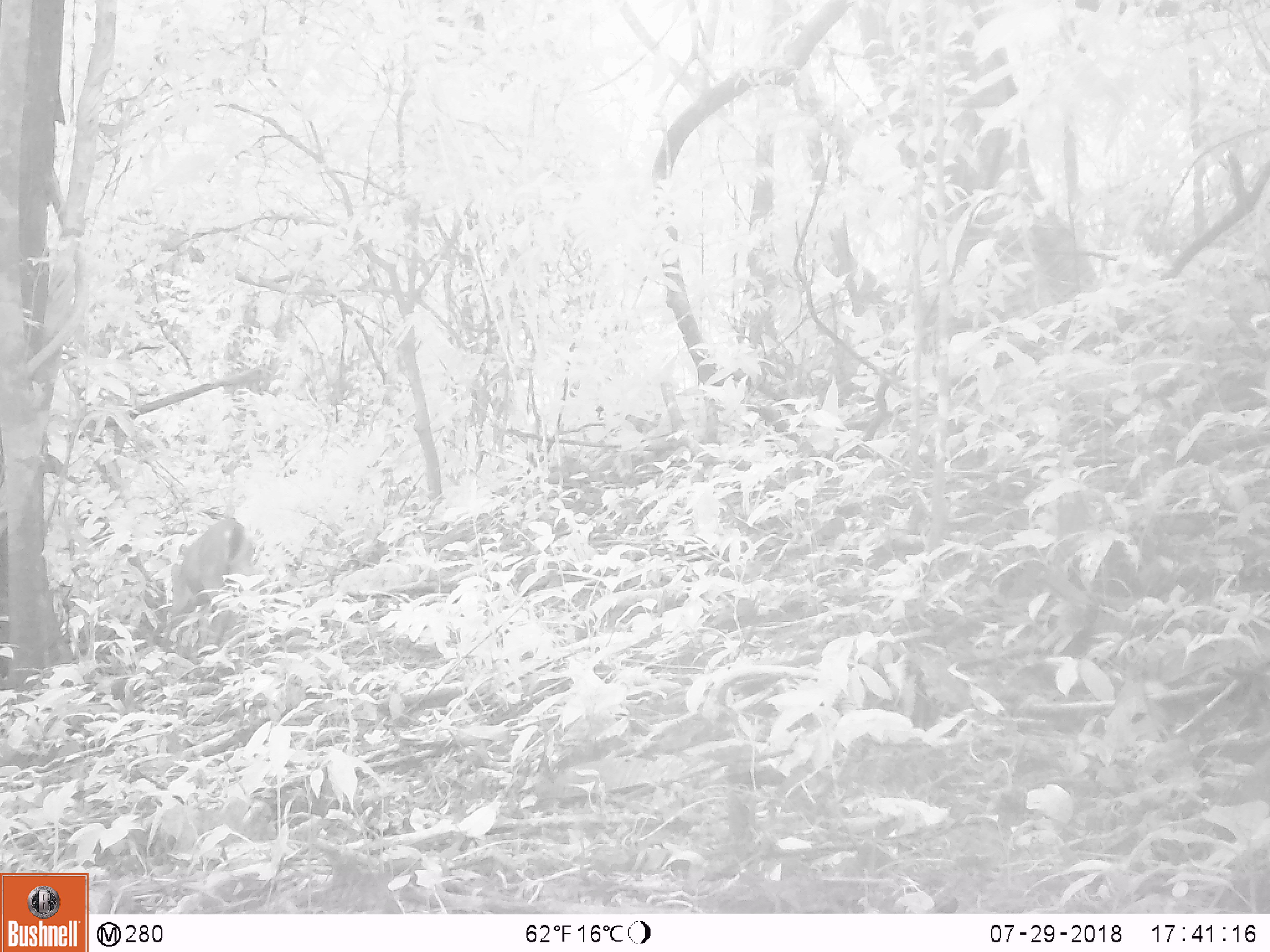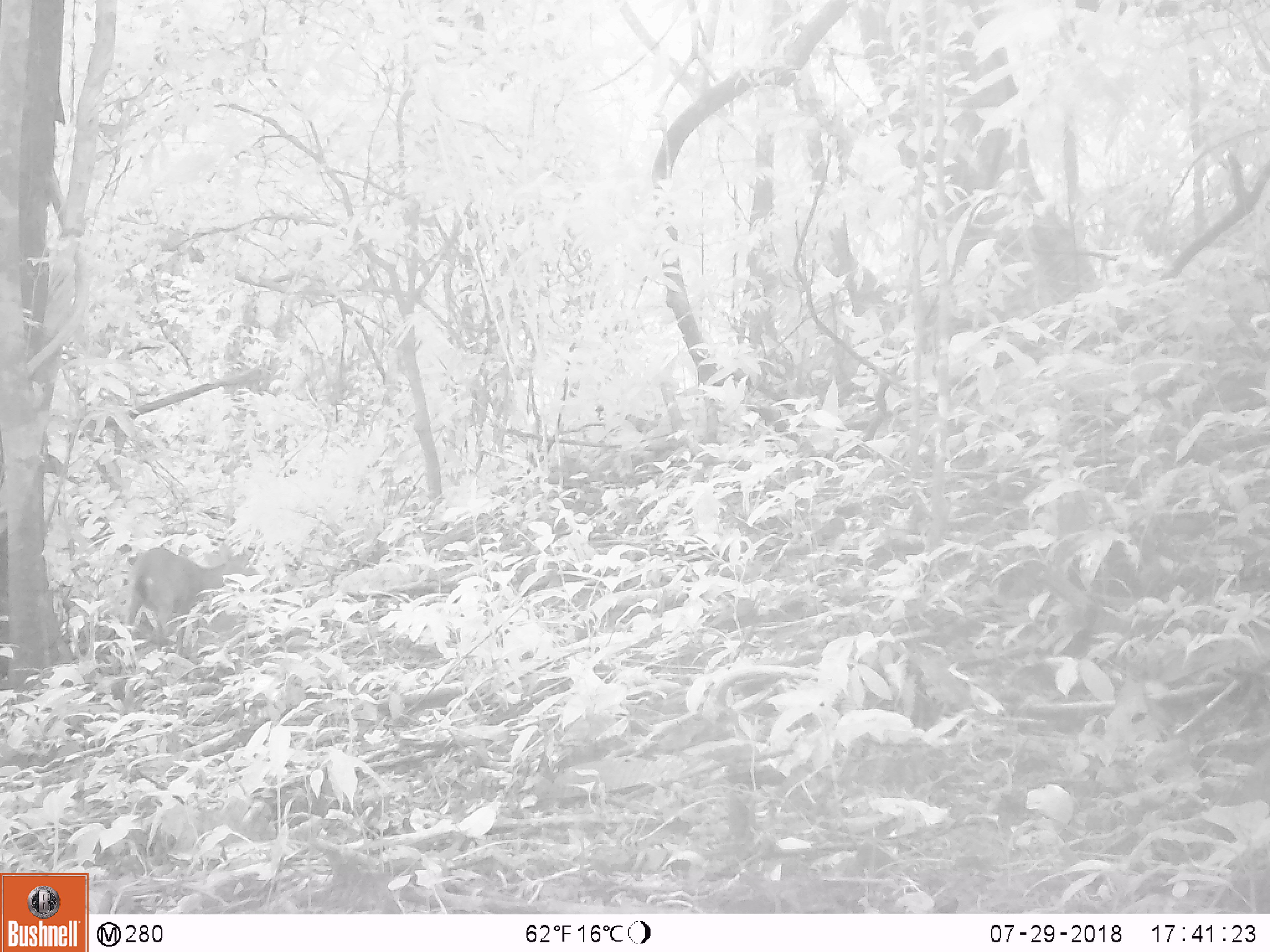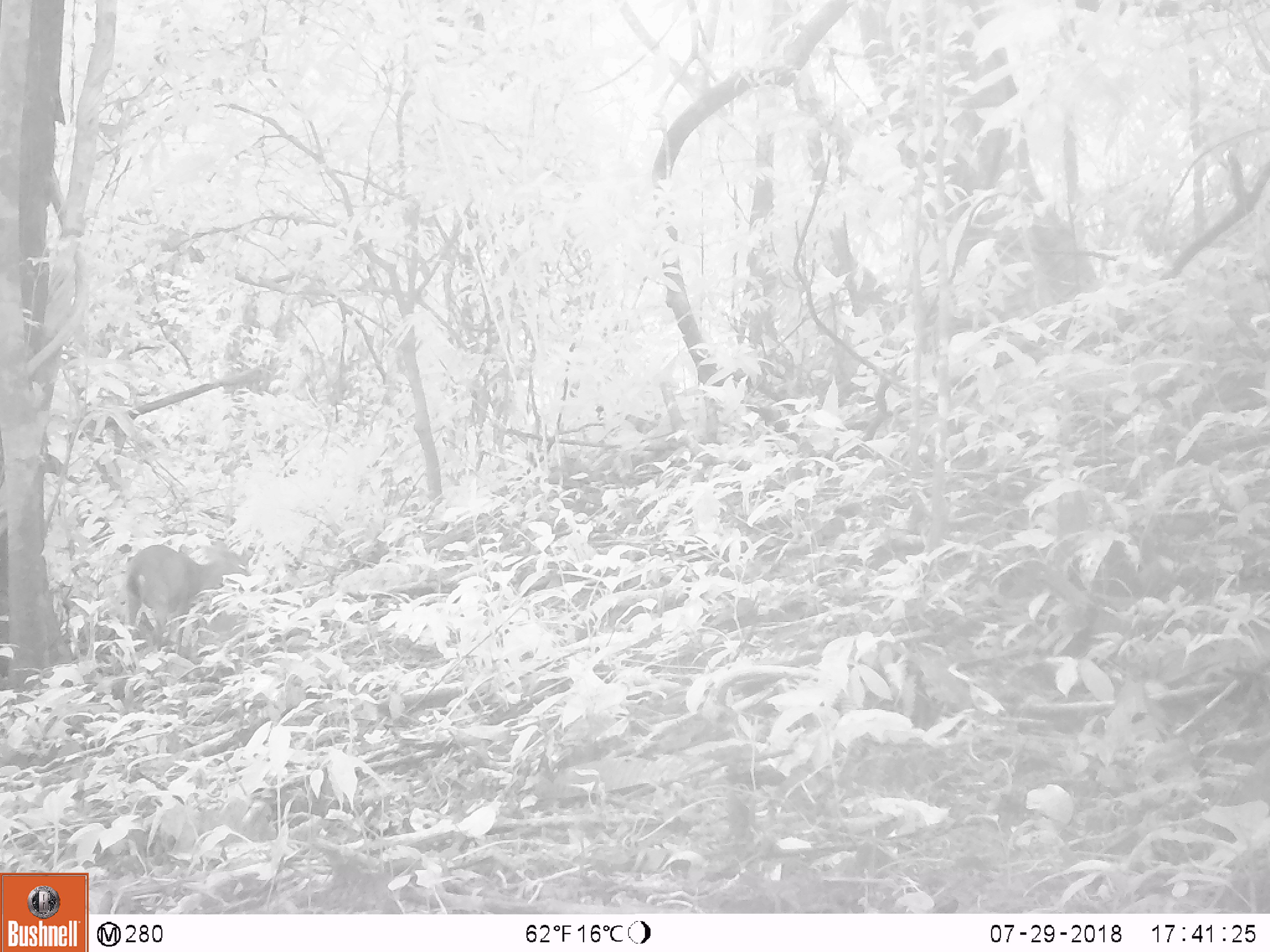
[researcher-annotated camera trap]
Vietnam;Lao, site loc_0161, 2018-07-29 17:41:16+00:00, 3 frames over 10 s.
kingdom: Animalia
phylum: Chordata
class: Mammalia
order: Artiodactyla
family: Cervidae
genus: Muntiacus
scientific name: Muntiacus vuquangensis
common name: large-antlered muntjac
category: large antlered muntjac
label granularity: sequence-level